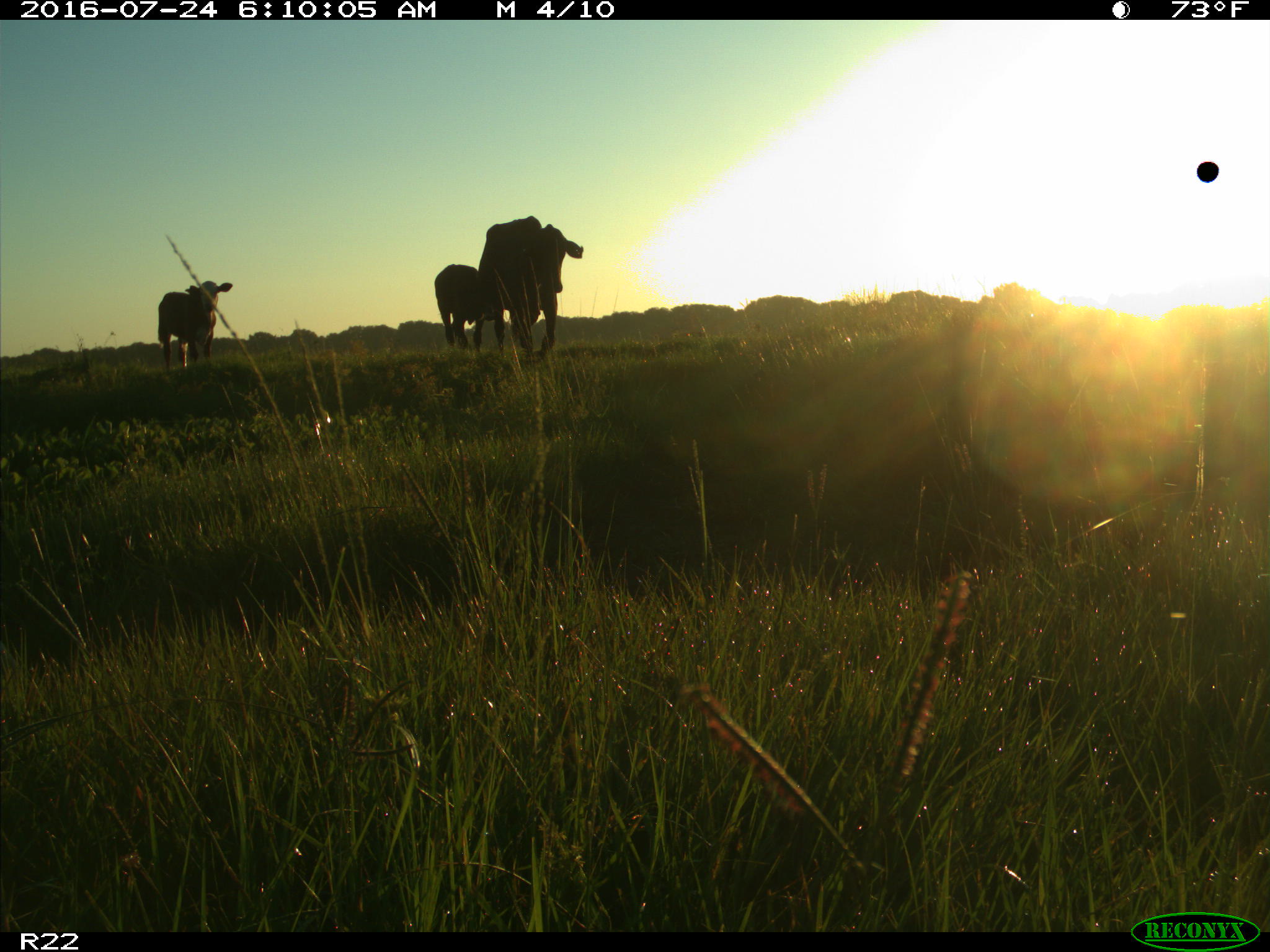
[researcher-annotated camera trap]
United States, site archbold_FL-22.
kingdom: Animalia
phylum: Chordata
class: Mammalia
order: Artiodactyla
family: Bovidae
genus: Bos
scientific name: Bos taurus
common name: domestic cow